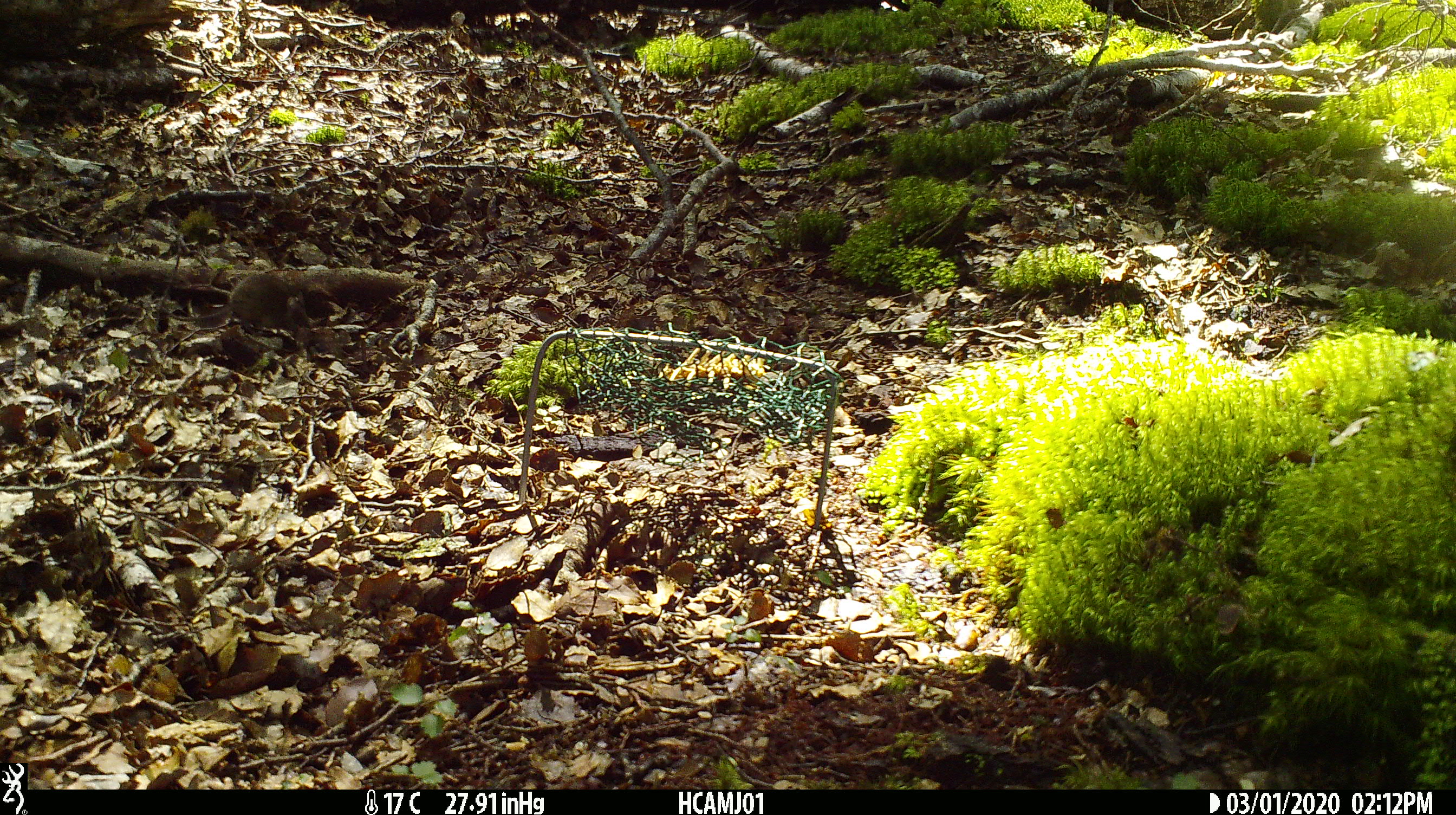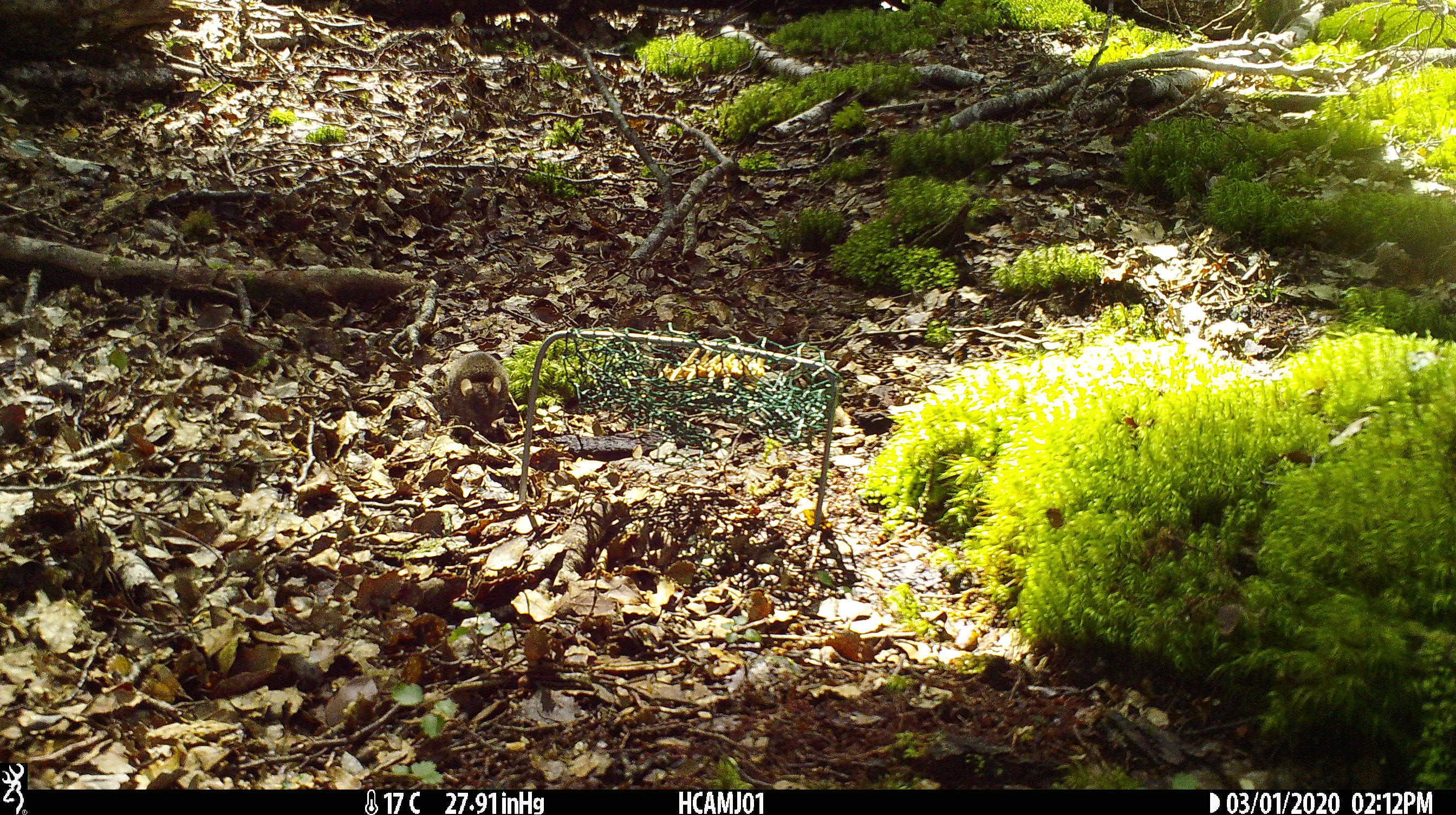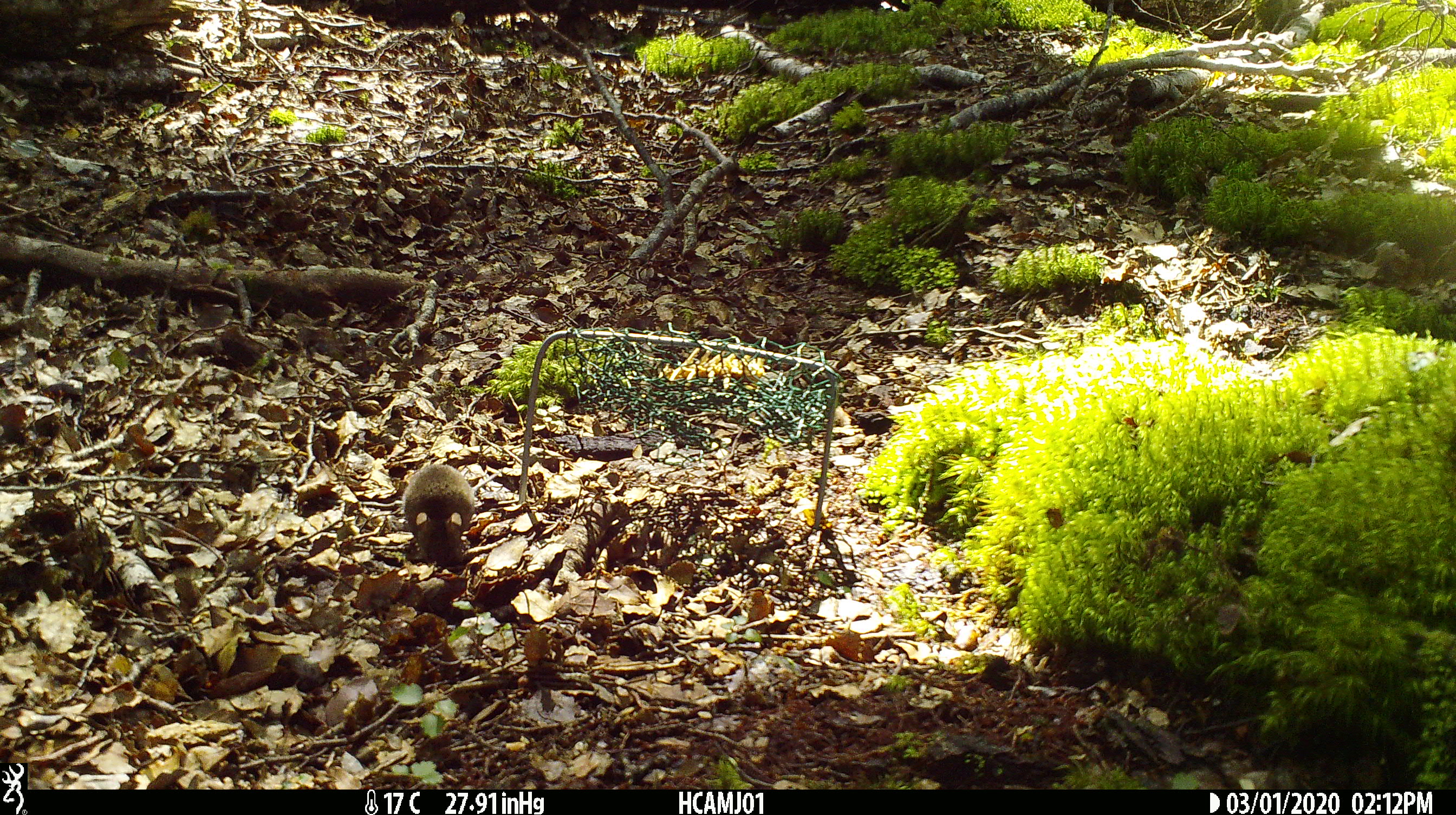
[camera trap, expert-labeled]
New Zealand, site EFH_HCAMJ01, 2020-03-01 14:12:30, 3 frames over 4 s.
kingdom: Animalia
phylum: Chordata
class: Mammalia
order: Rodentia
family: Muridae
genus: Mus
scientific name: Mus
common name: mouse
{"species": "mouse (Mus)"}